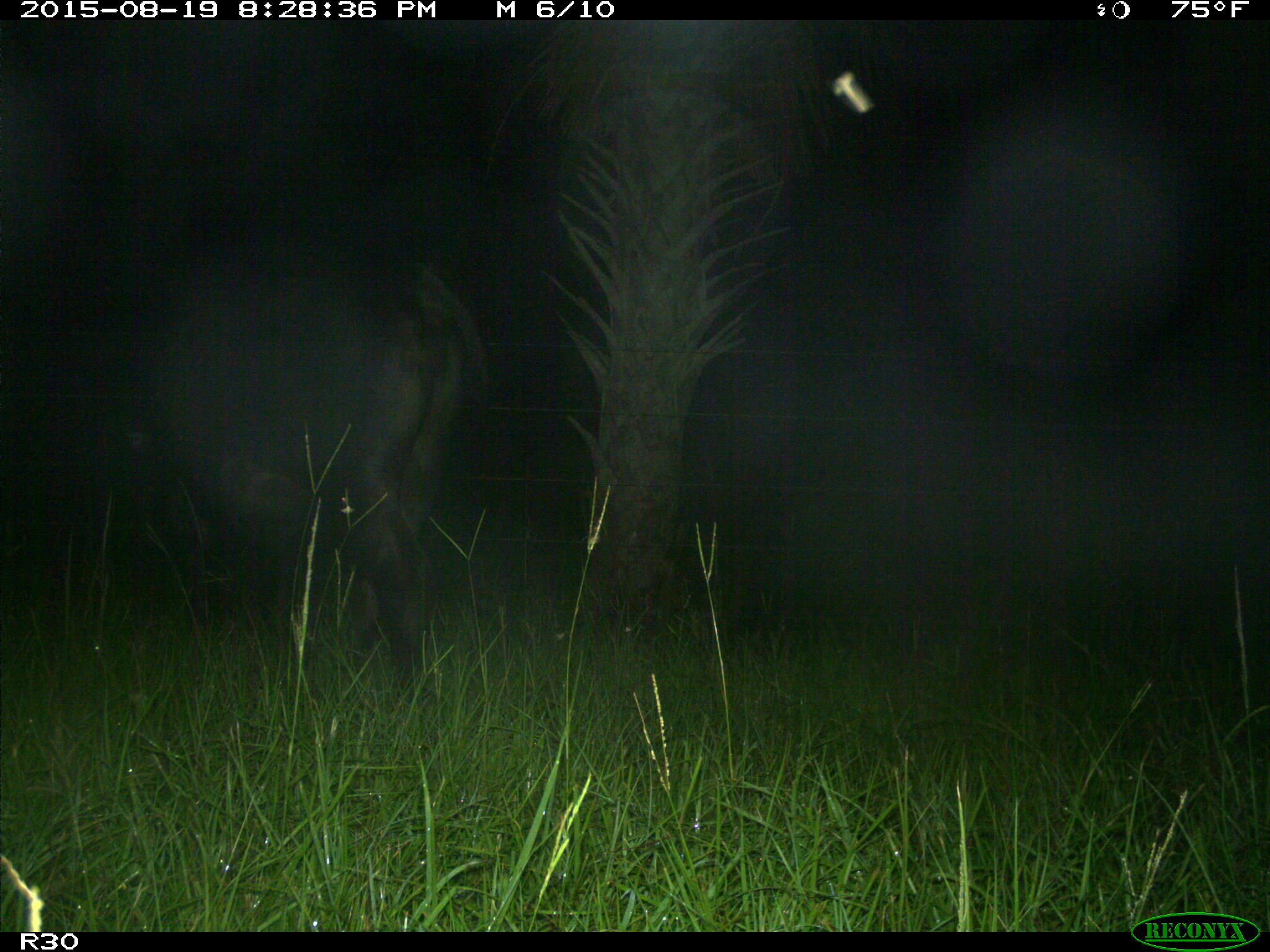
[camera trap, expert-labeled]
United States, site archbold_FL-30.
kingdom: Animalia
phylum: Chordata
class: Mammalia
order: Artiodactyla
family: Bovidae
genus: Bos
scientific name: Bos taurus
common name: domestic cow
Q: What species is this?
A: Bos taurus (domestic cow).